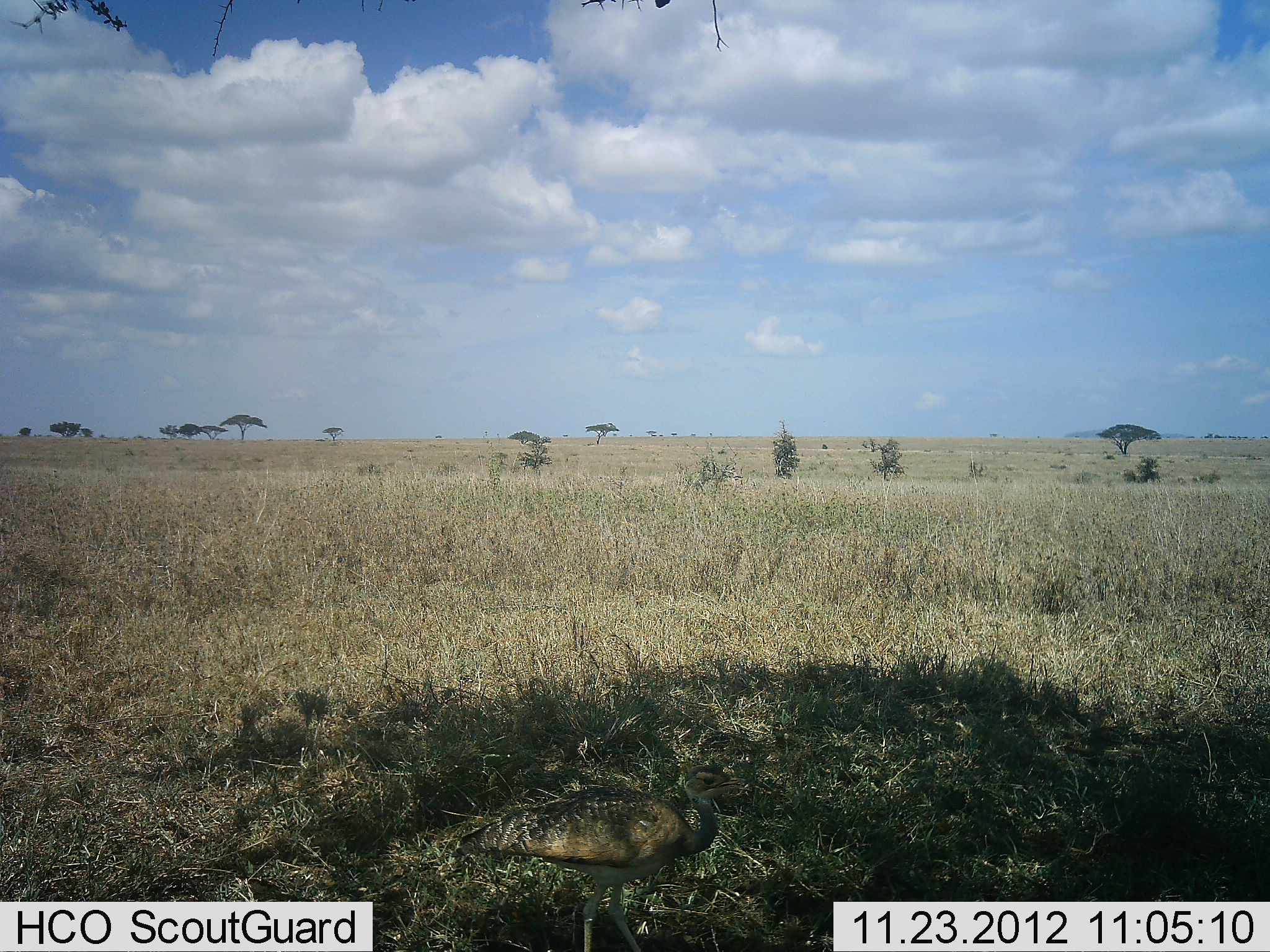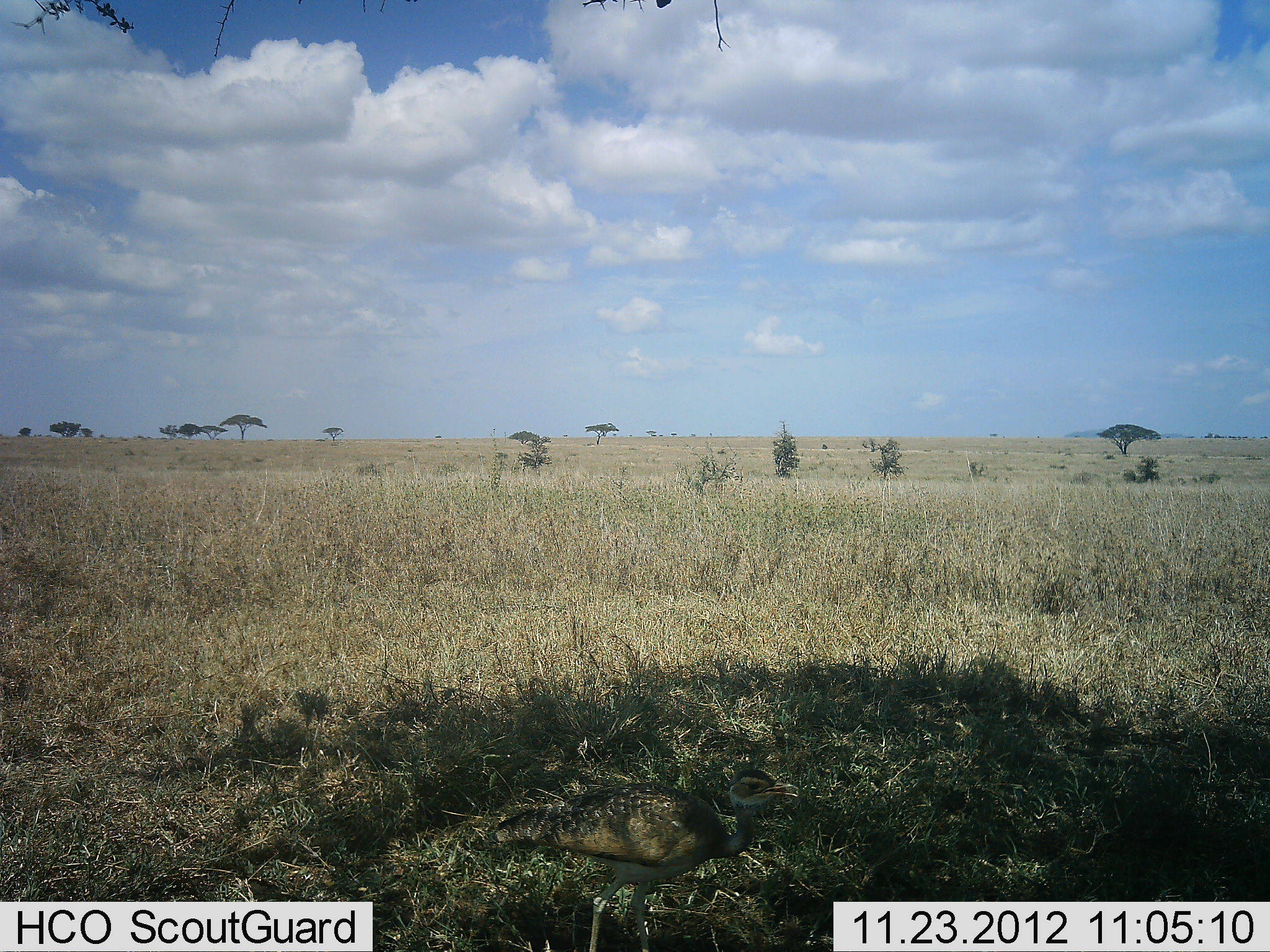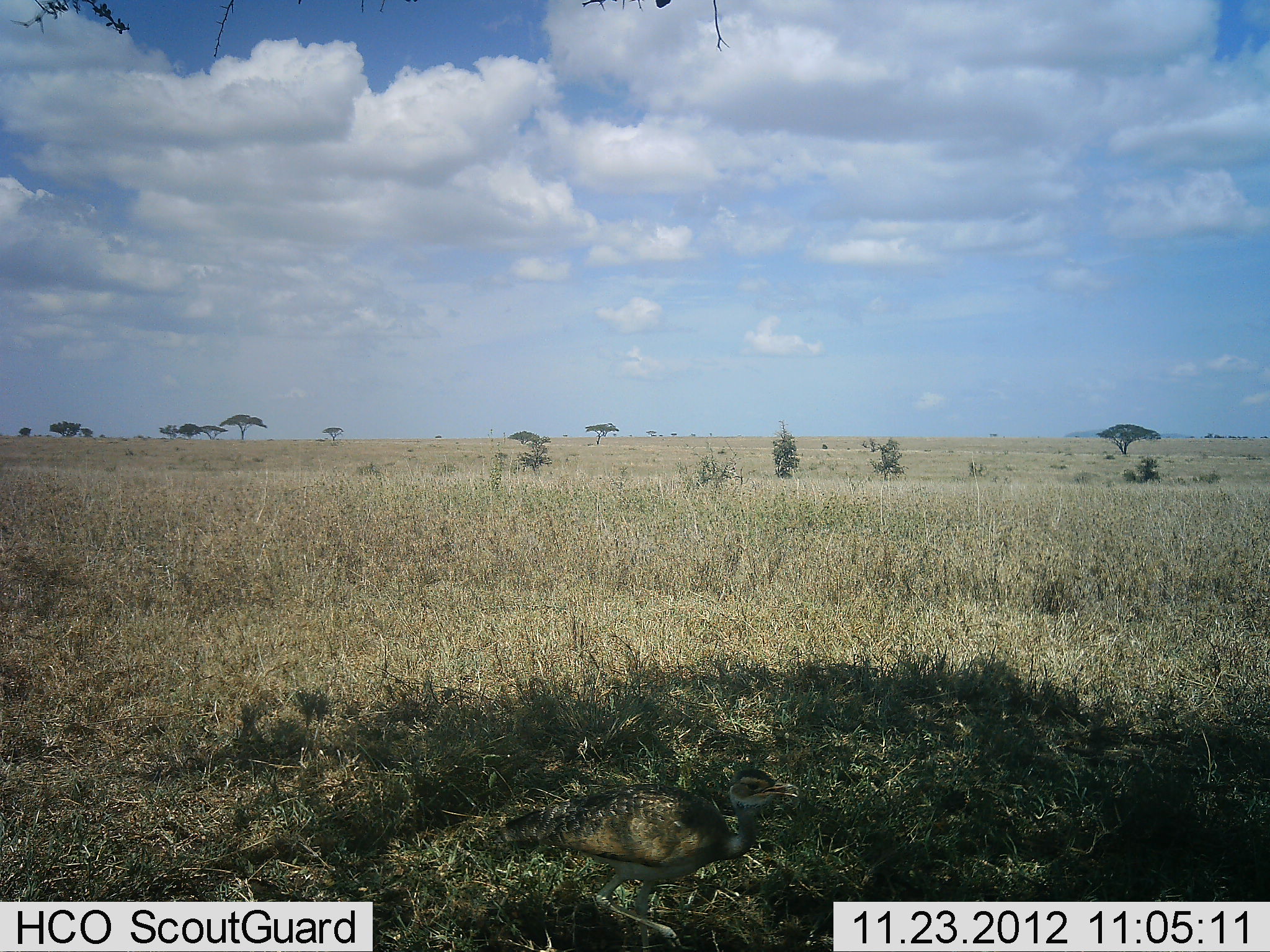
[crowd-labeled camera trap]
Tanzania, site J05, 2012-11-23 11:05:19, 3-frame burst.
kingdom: Animalia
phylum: Chordata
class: Aves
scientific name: Aves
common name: bird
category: otherbird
Otherbird (bird) (Aves), count 1. Behavior (volunteer vote fractions): standing 33%, resting 17%, moving 57%, interacting 0%. Young present (vote fraction): 0%. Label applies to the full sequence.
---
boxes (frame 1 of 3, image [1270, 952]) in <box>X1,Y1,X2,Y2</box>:
animal: <box>450,764,752,952</box>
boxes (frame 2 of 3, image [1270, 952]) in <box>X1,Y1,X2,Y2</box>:
animal: <box>470,759,801,952</box>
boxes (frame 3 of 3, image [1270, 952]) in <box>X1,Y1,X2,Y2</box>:
animal: <box>467,768,798,952</box>